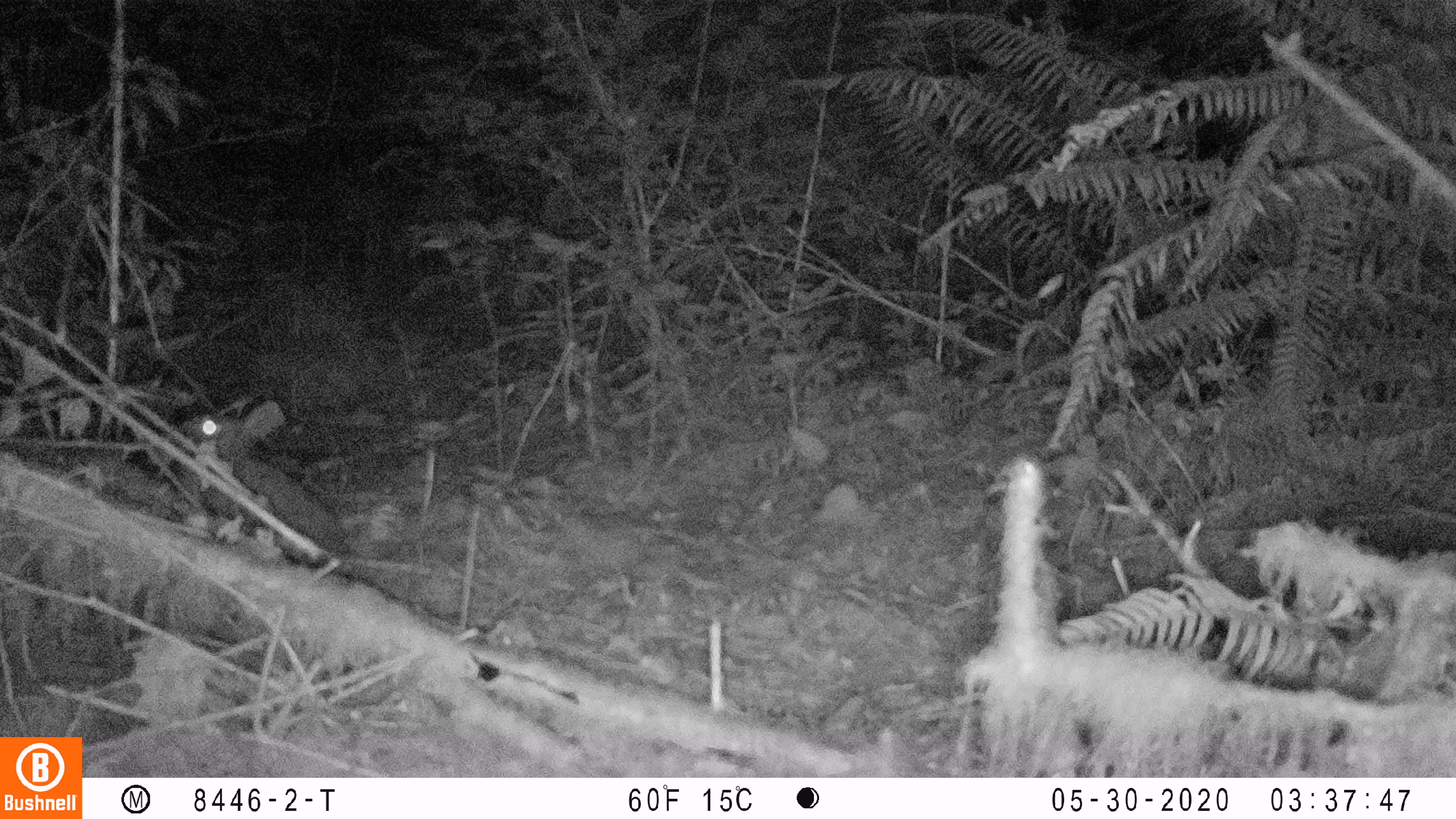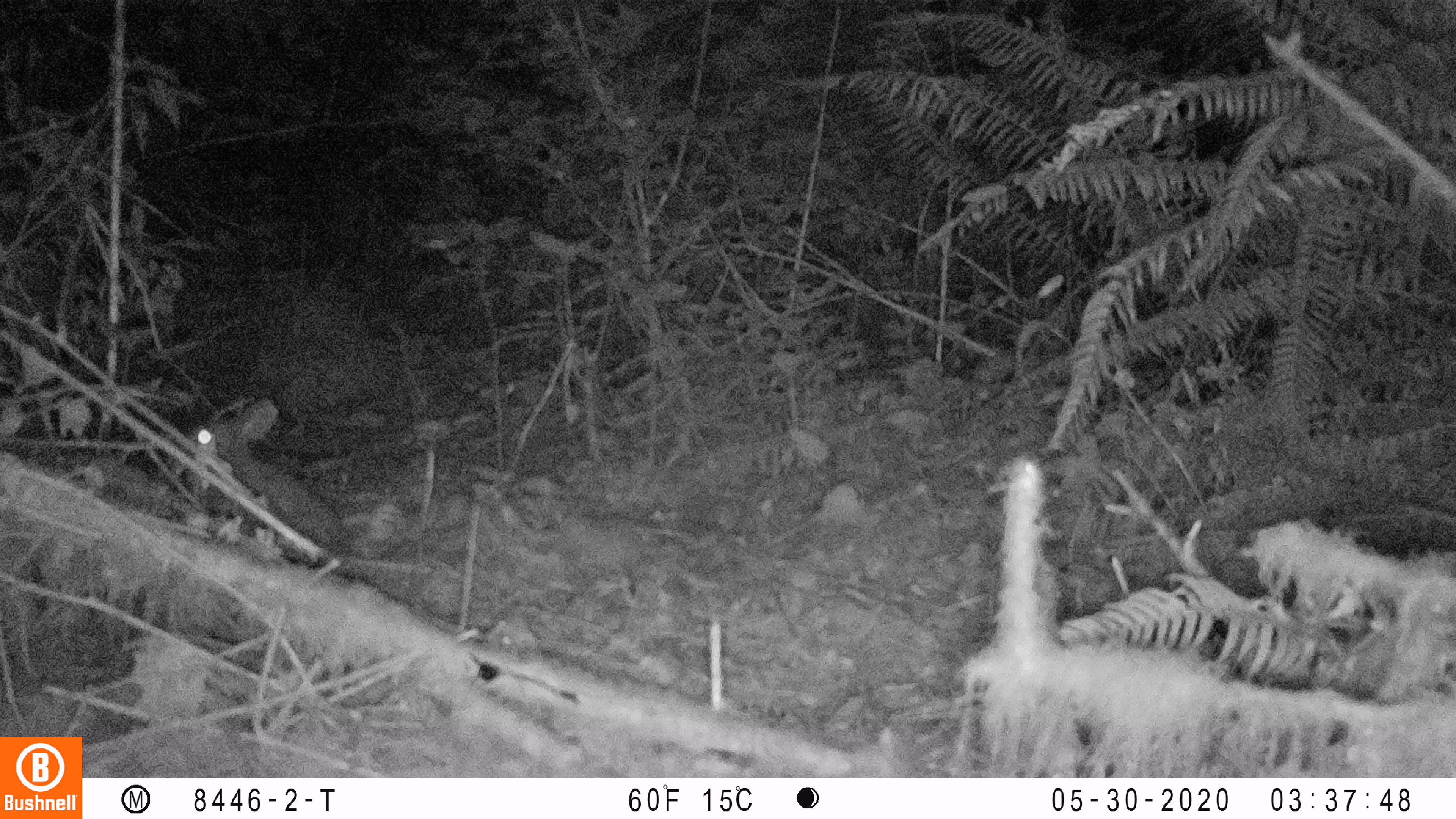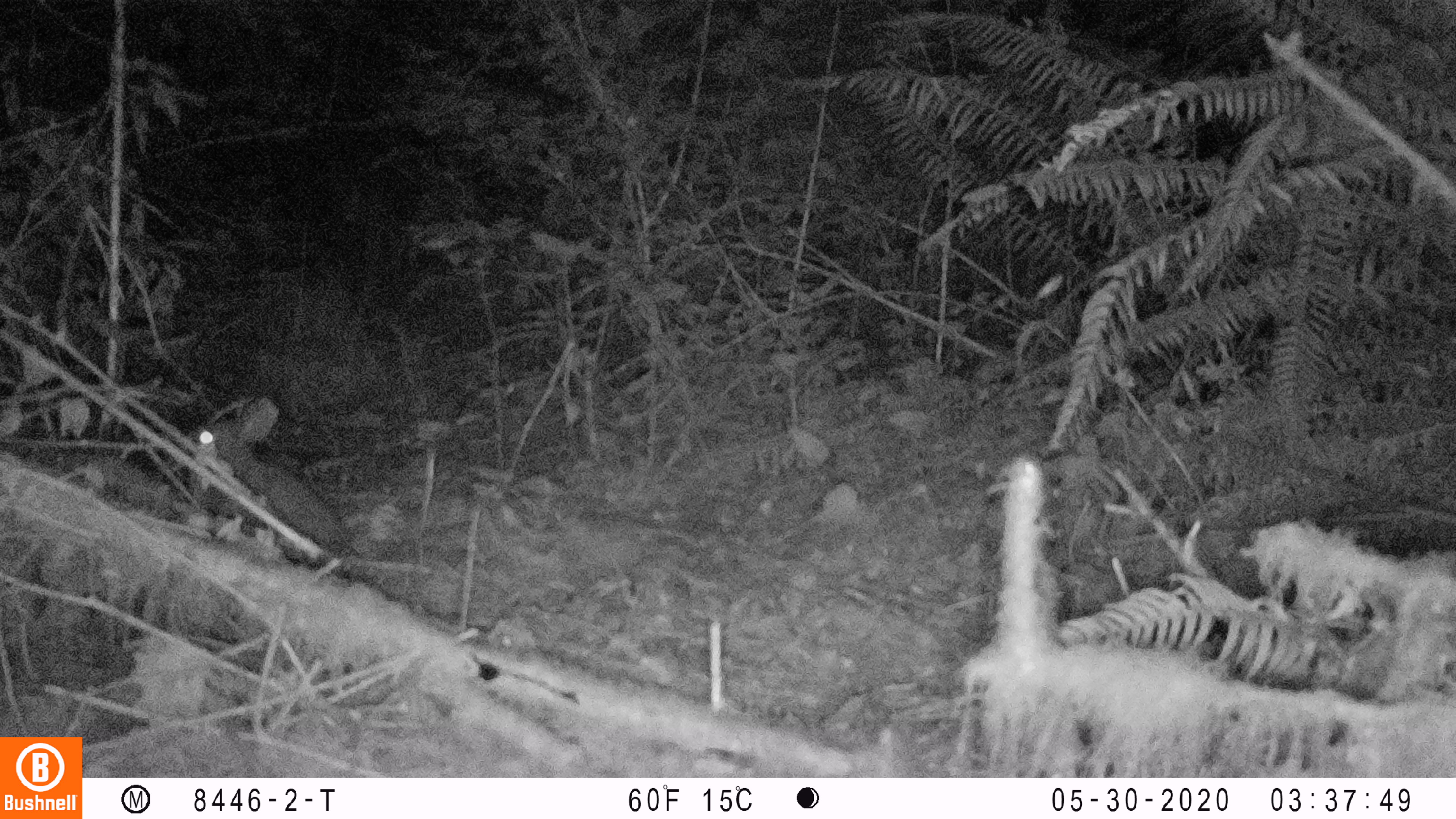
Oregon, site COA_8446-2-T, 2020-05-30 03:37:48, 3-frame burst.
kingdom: Animalia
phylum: Chordata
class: Mammalia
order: Lagomorpha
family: Leporidae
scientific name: Leporidae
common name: hares and rabbits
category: leporidae family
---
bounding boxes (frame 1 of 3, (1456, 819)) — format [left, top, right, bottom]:
leporidae family: [172, 397, 354, 570]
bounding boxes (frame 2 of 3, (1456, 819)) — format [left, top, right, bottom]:
leporidae family: [183, 393, 352, 585]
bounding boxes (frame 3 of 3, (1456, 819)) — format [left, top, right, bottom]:
leporidae family: [174, 392, 352, 572]